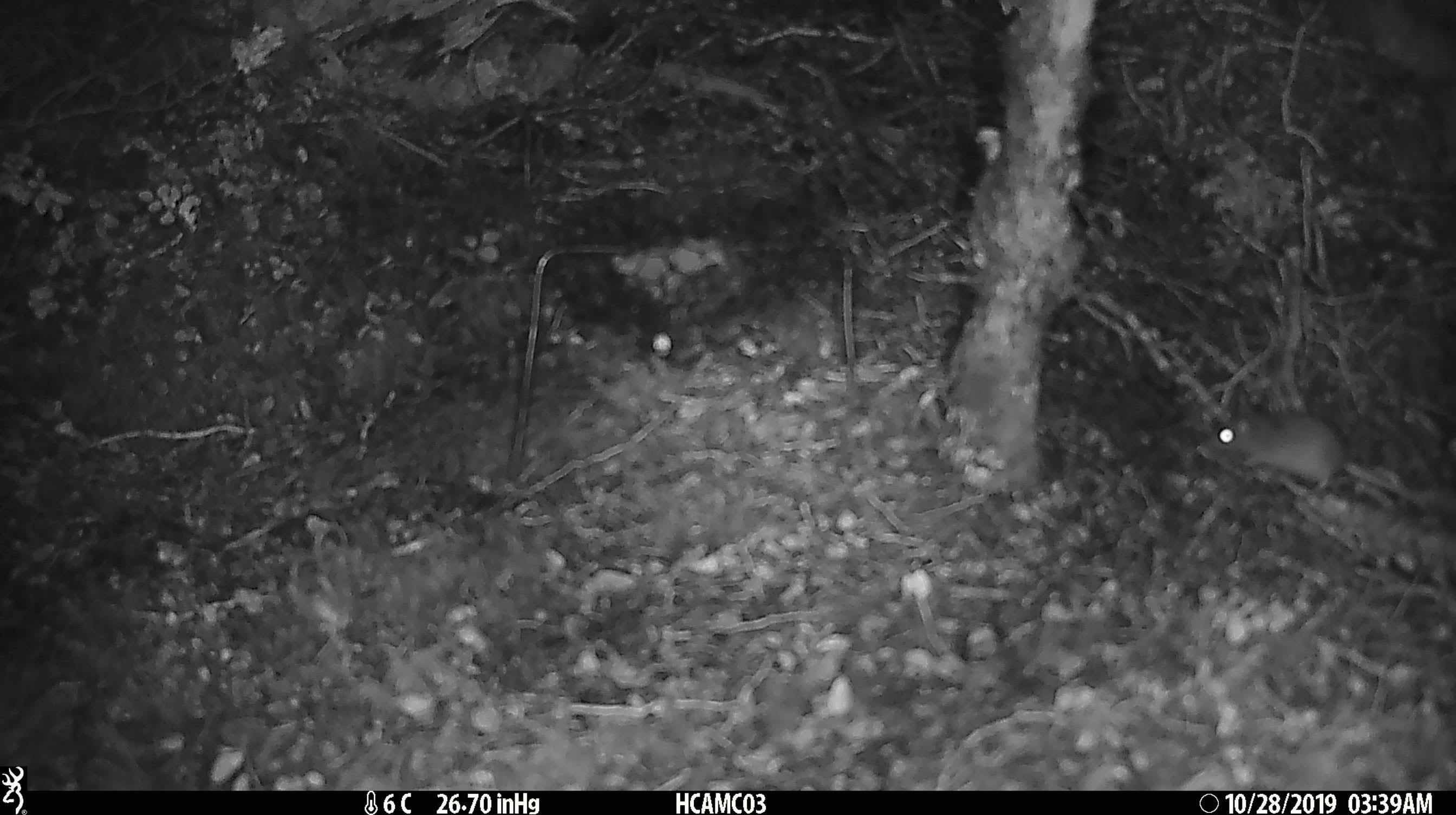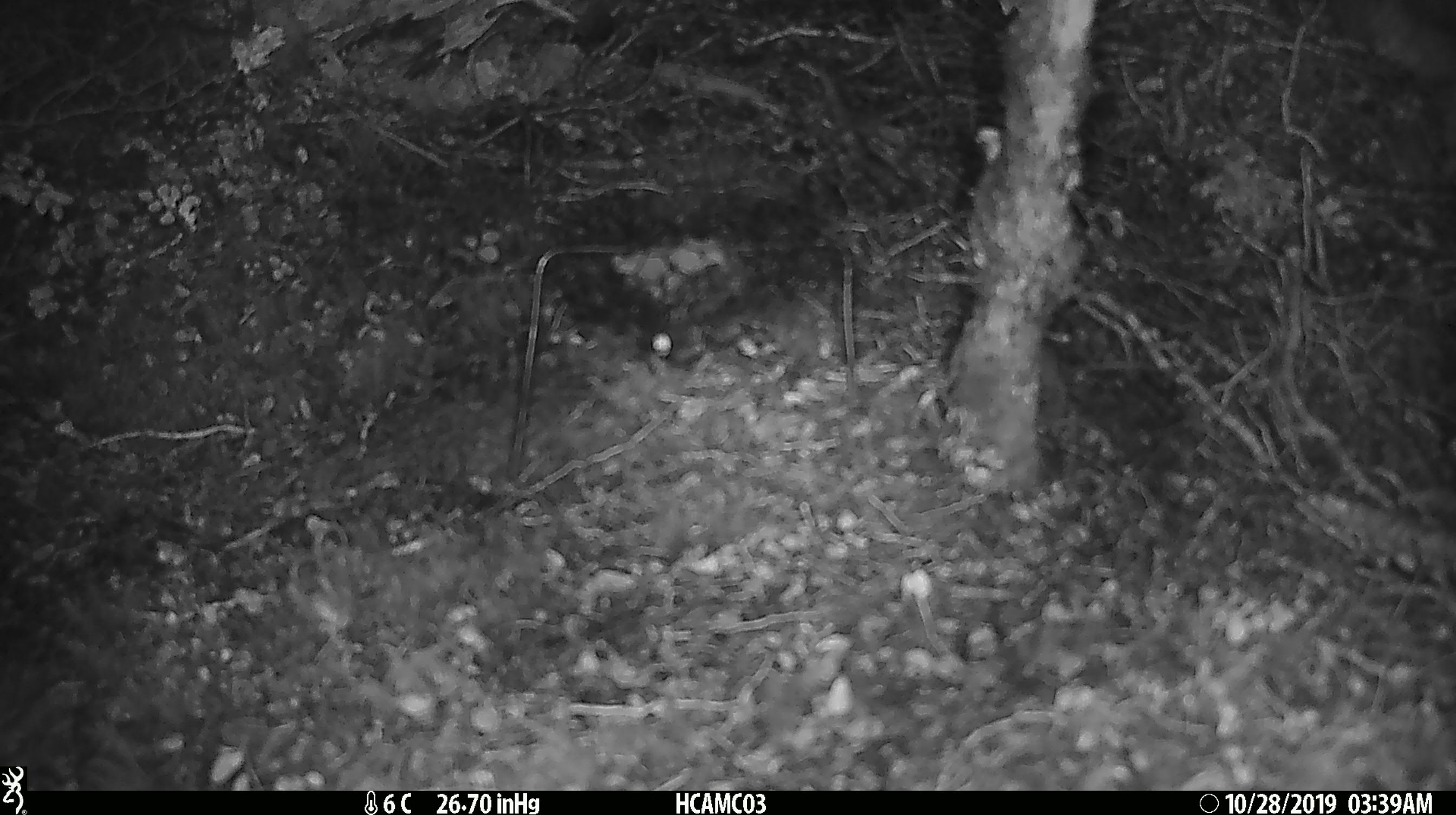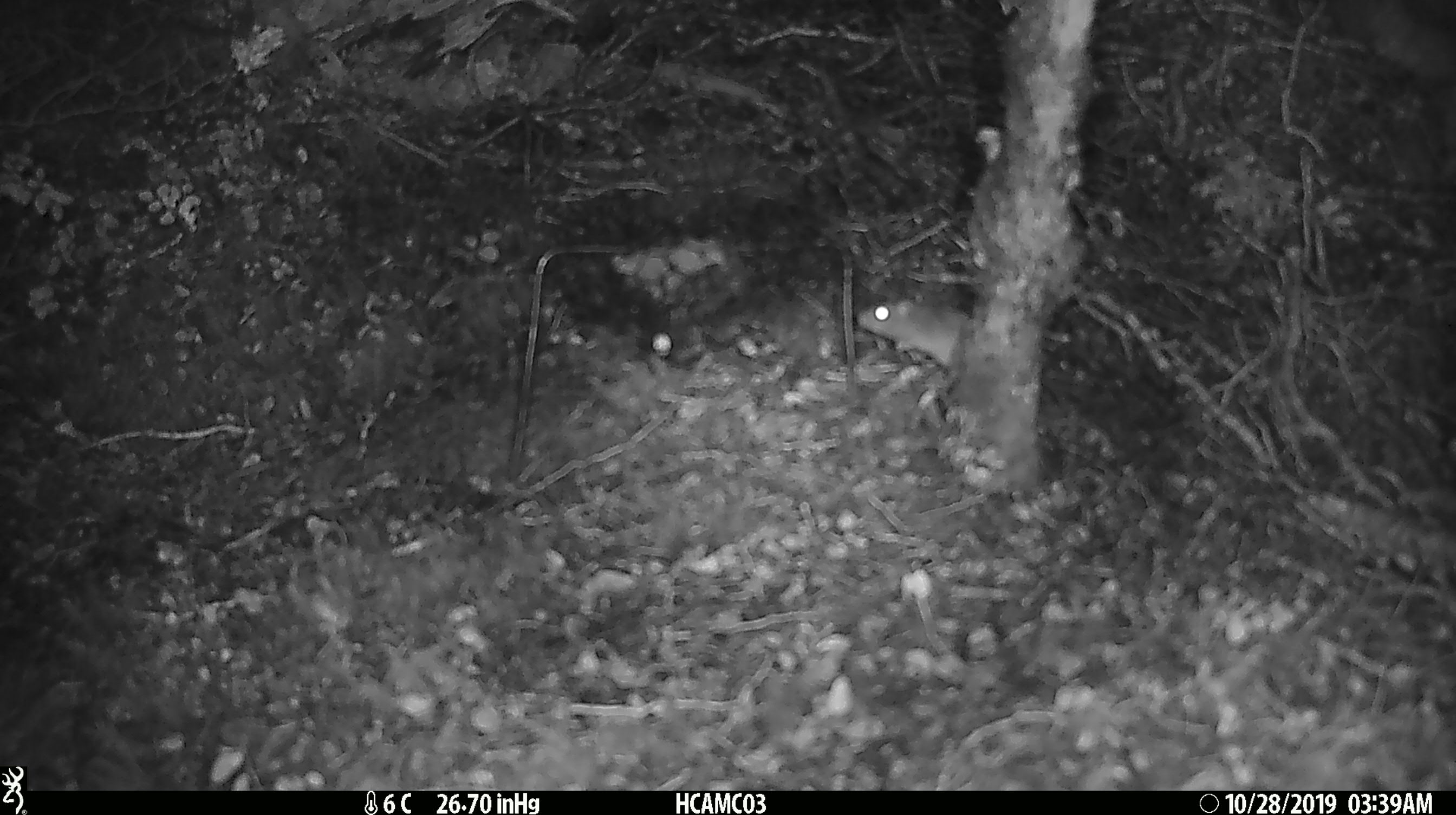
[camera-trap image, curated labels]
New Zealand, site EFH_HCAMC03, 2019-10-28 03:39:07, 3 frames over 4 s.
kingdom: Animalia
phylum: Chordata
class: Mammalia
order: Rodentia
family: Muridae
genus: Mus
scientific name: Mus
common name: mouse